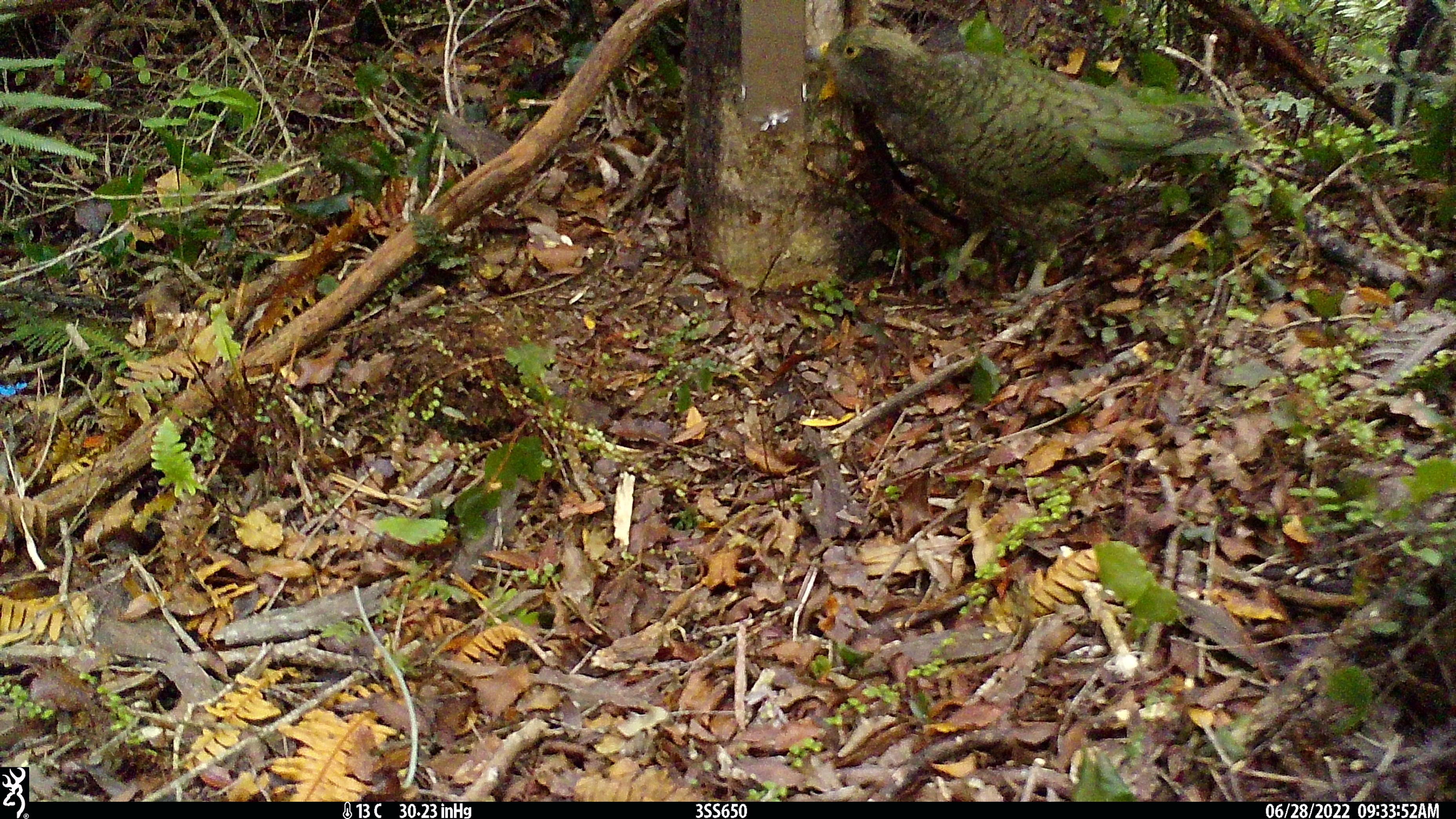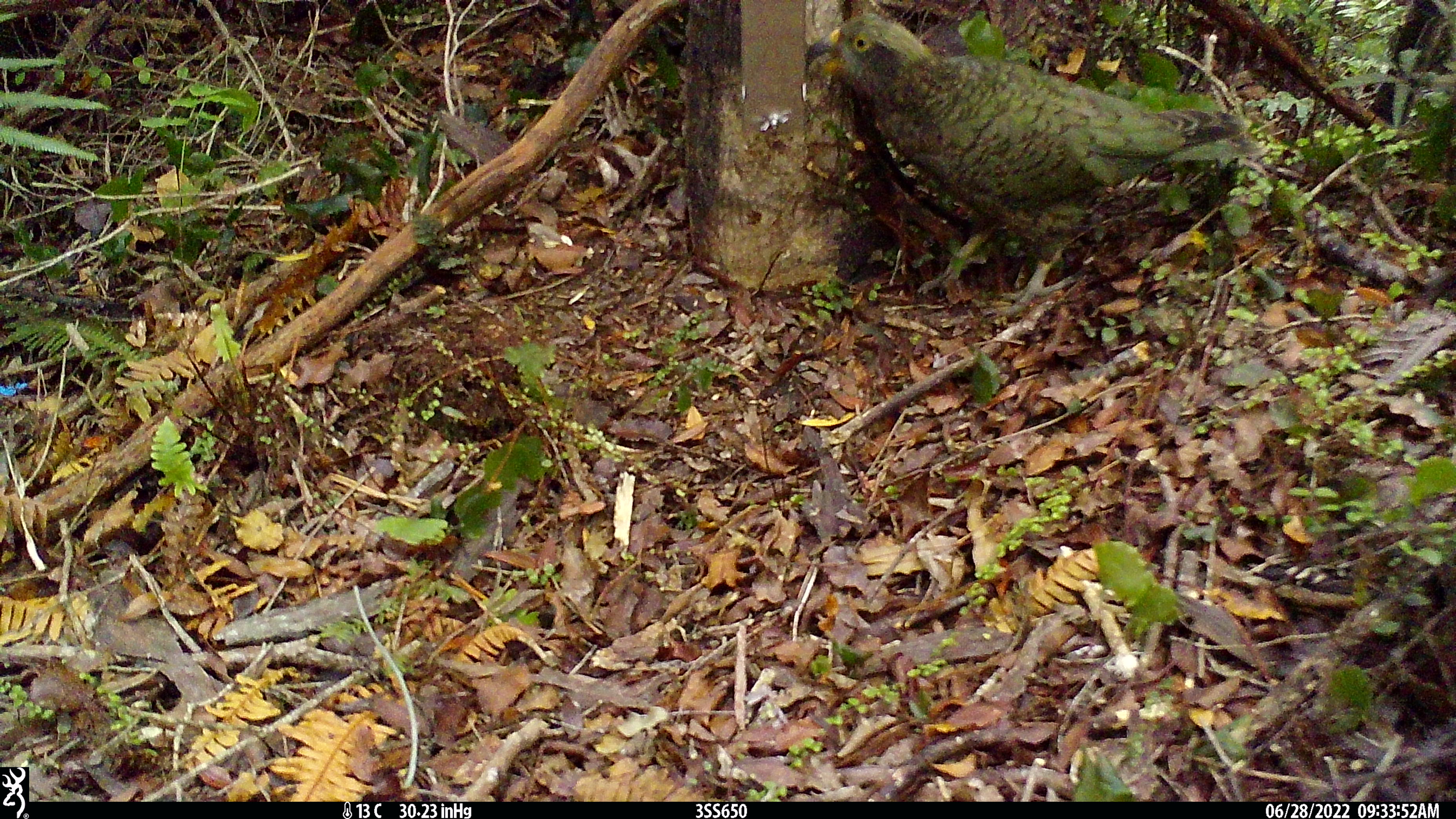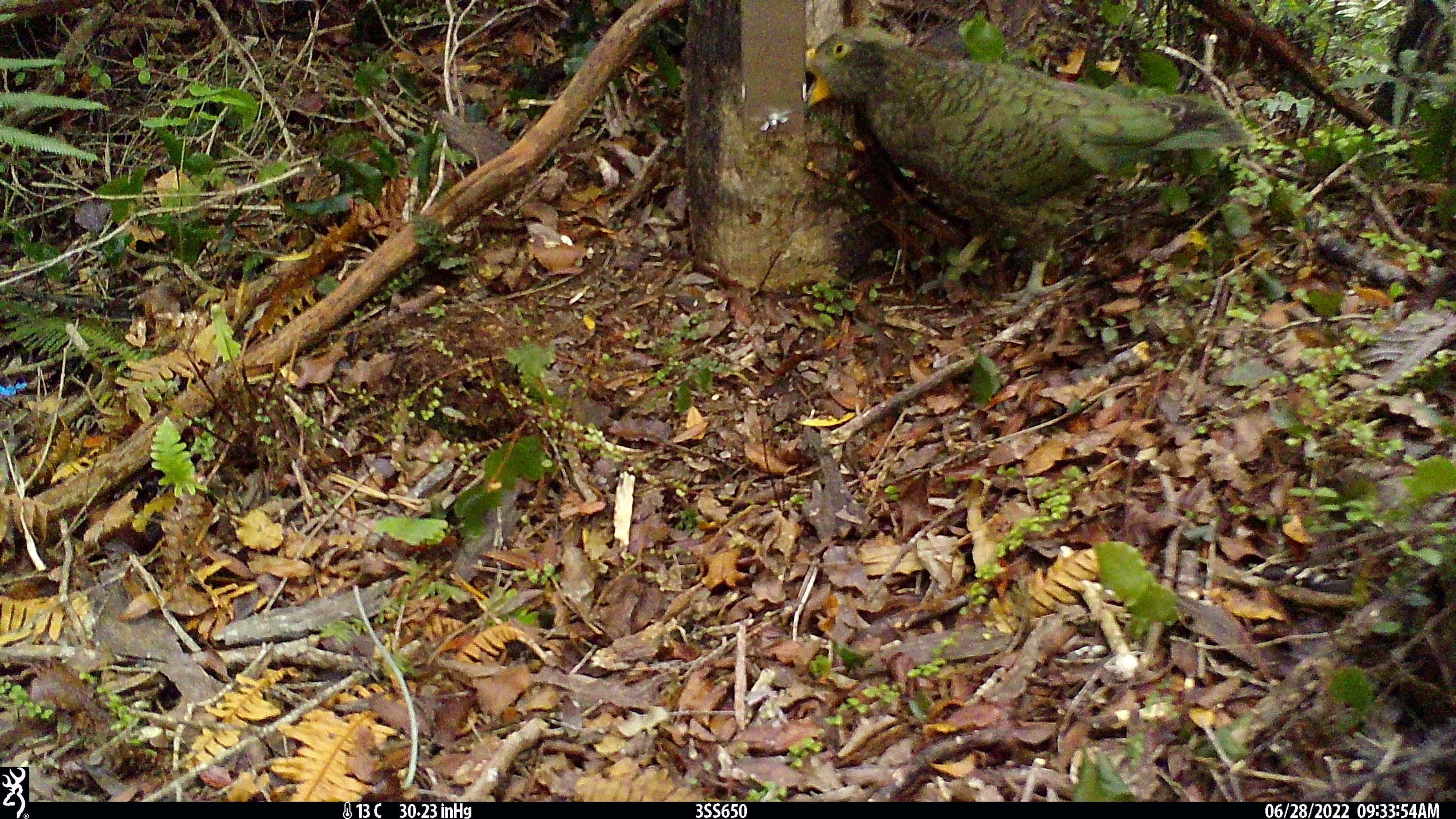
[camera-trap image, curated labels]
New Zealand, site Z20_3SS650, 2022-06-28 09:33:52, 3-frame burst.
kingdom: Animalia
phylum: Chordata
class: Aves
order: Psittaciformes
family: Strigopidae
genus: Nestor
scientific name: Nestor notabilis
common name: kea